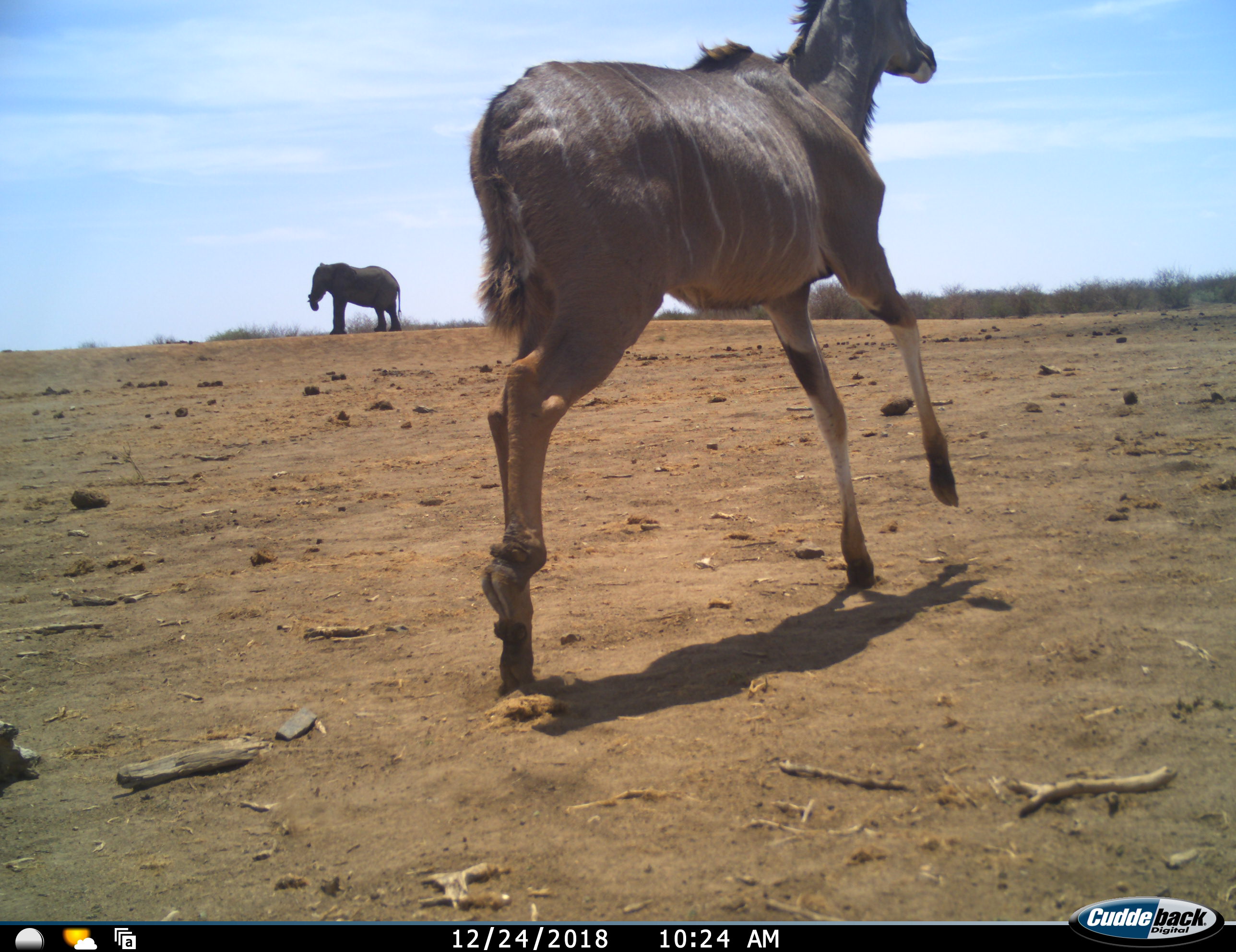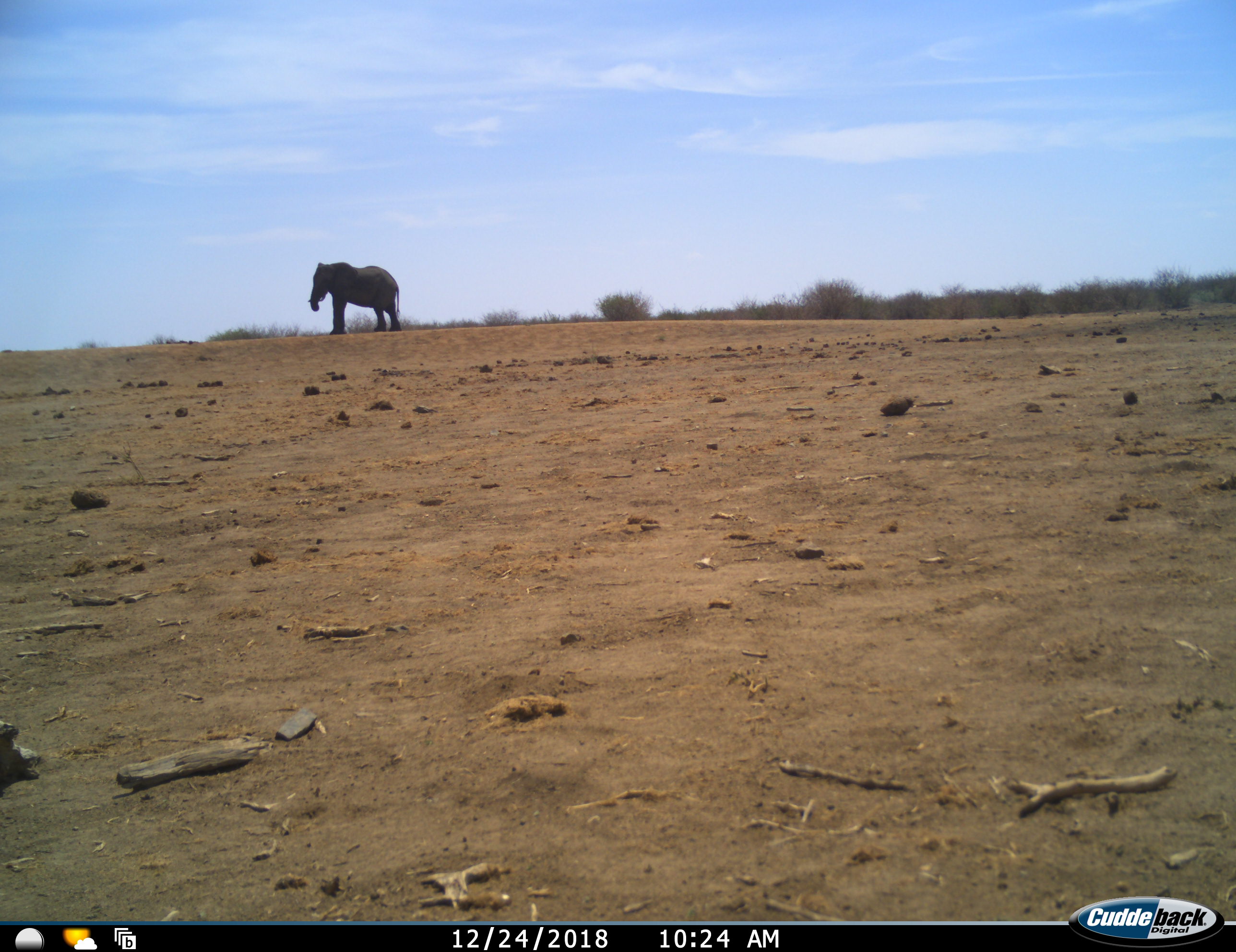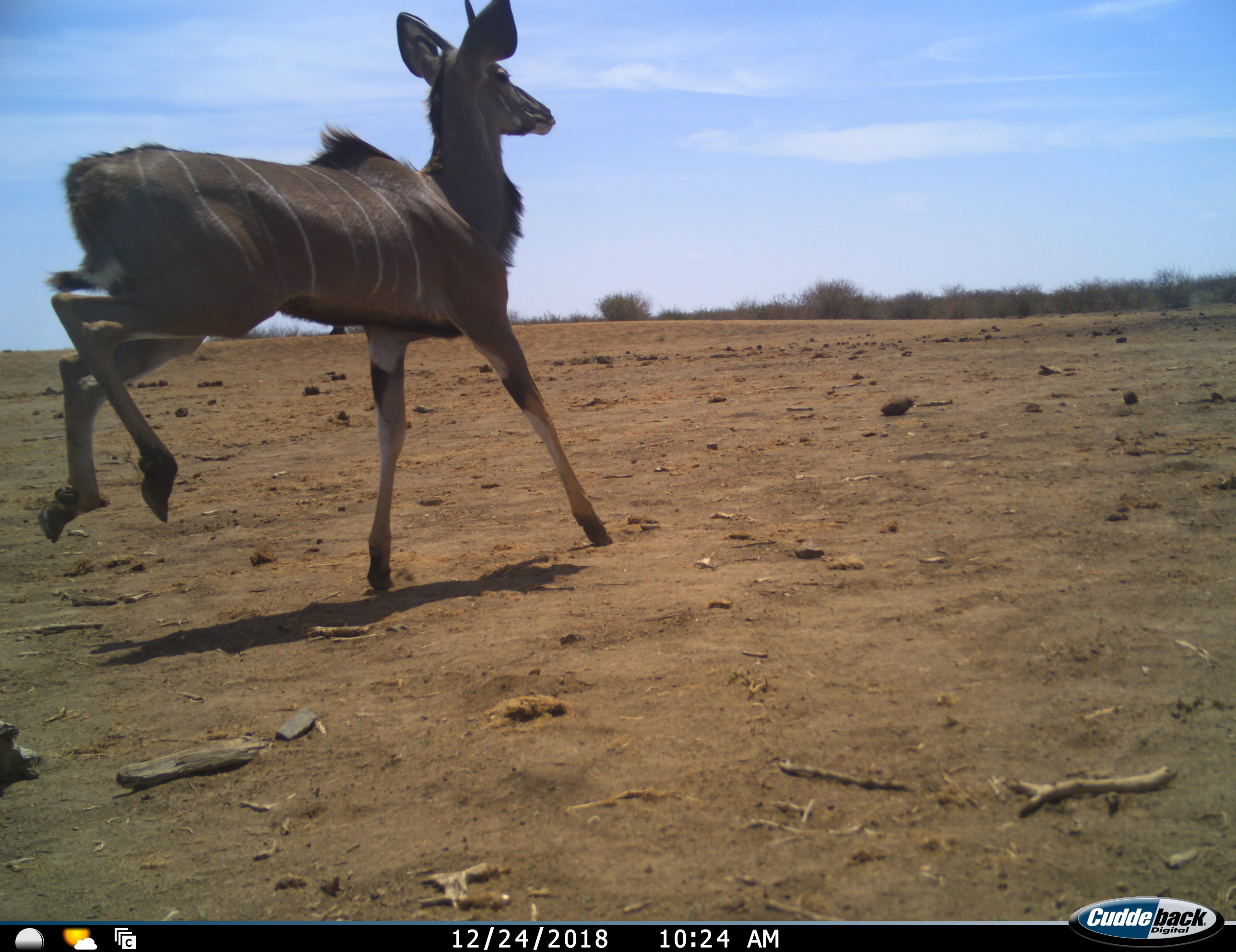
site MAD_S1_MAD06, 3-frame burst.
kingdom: Animalia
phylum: Chordata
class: Mammalia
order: Proboscidea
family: Elephantidae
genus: Loxodonta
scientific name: Loxodonta africana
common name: african bush elephant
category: elephant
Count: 1.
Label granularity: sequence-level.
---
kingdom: Animalia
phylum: Chordata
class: Mammalia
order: Artiodactyla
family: Bovidae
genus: Tragelaphus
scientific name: Tragelaphus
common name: kudu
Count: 2.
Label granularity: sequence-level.